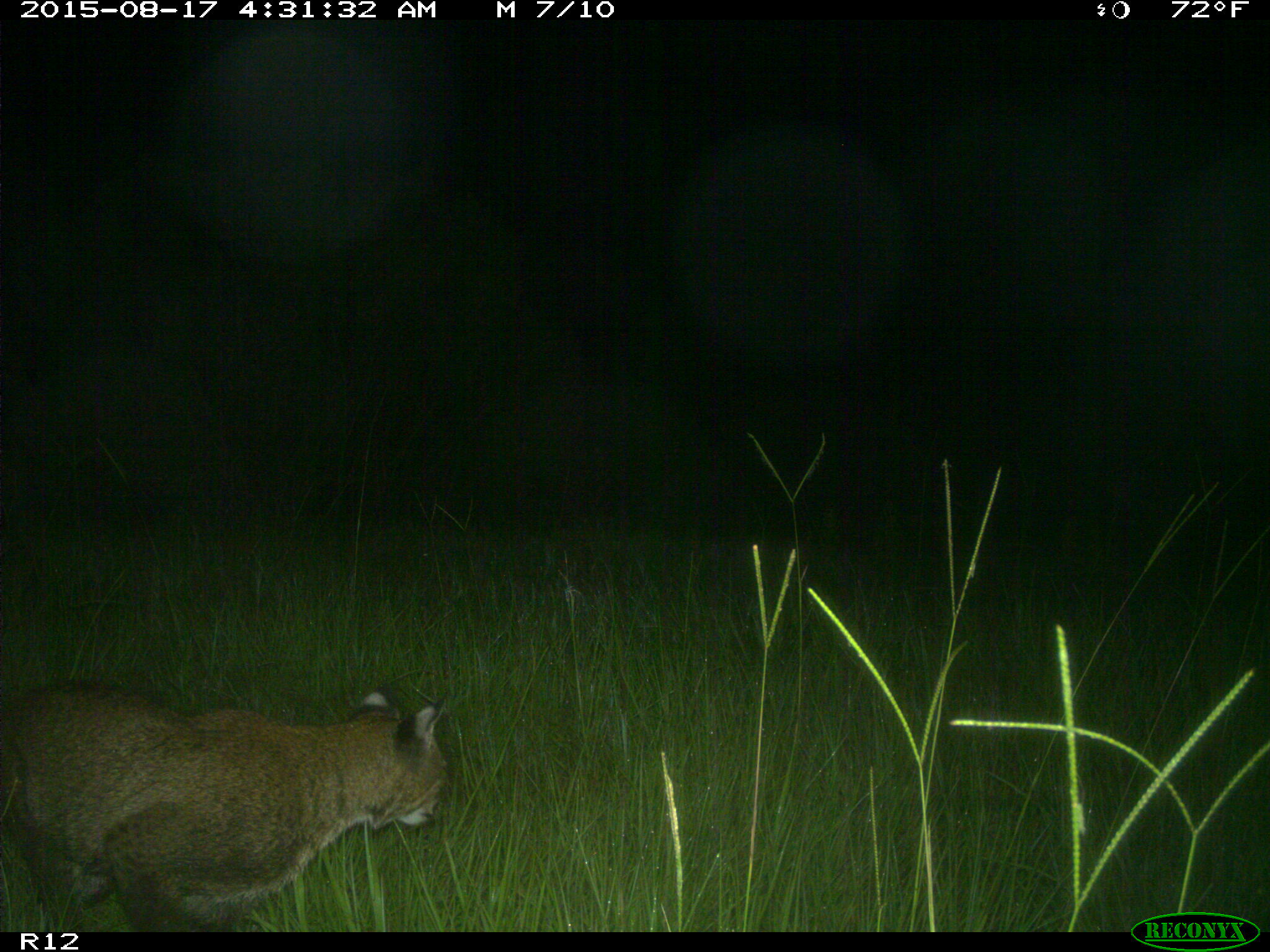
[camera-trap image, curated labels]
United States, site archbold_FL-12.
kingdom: Animalia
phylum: Chordata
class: Mammalia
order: Carnivora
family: Felidae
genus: Lynx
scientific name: Lynx rufus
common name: bobcat